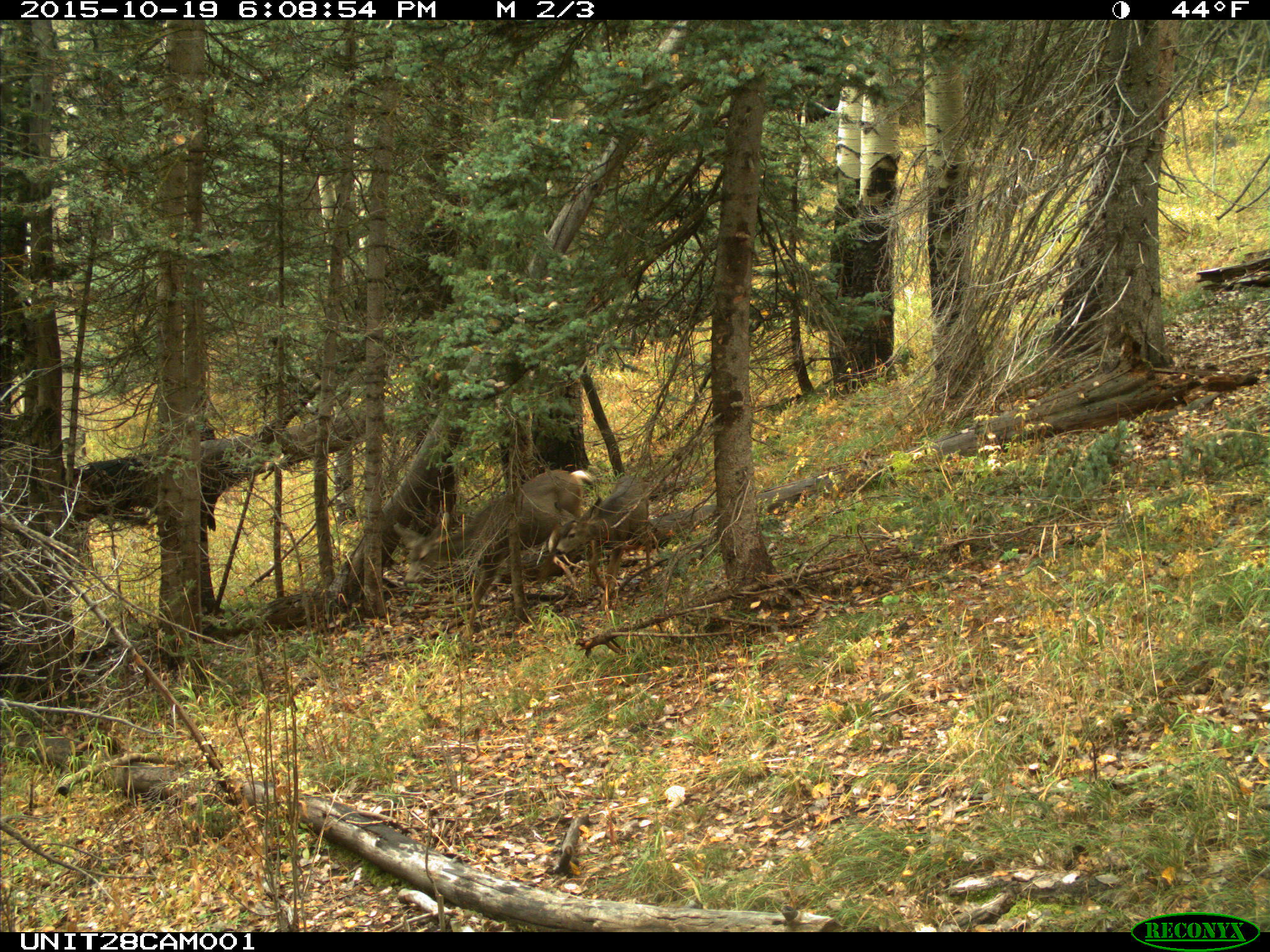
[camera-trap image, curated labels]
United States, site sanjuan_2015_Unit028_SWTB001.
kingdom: Animalia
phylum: Chordata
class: Mammalia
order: Artiodactyla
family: Cervidae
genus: Odocoileus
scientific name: Odocoileus hemionus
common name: mule deer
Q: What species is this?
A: Odocoileus hemionus (mule deer).